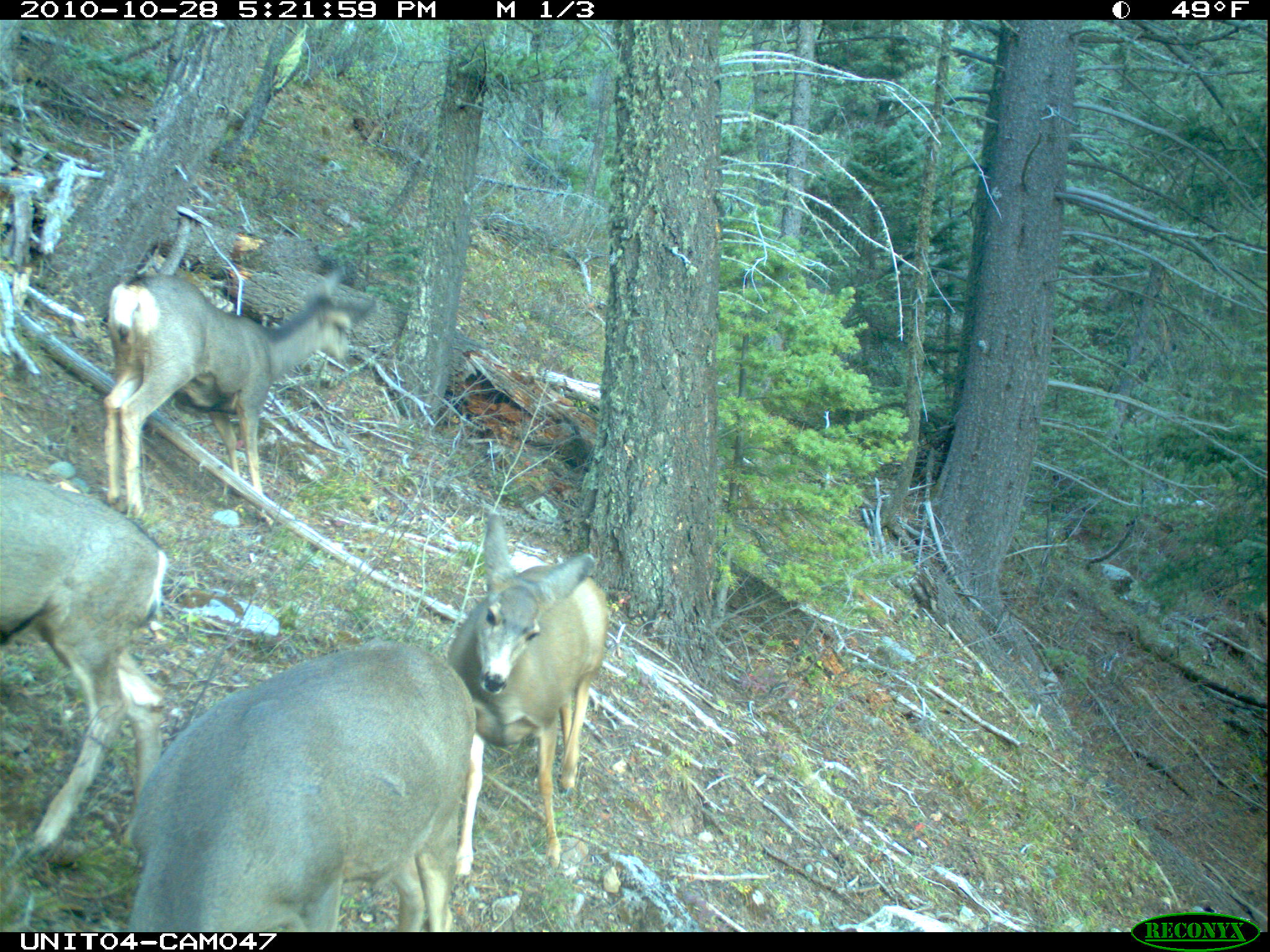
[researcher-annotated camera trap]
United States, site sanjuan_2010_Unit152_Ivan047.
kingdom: Animalia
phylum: Chordata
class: Mammalia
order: Artiodactyla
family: Cervidae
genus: Odocoileus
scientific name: Odocoileus hemionus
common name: mule deer